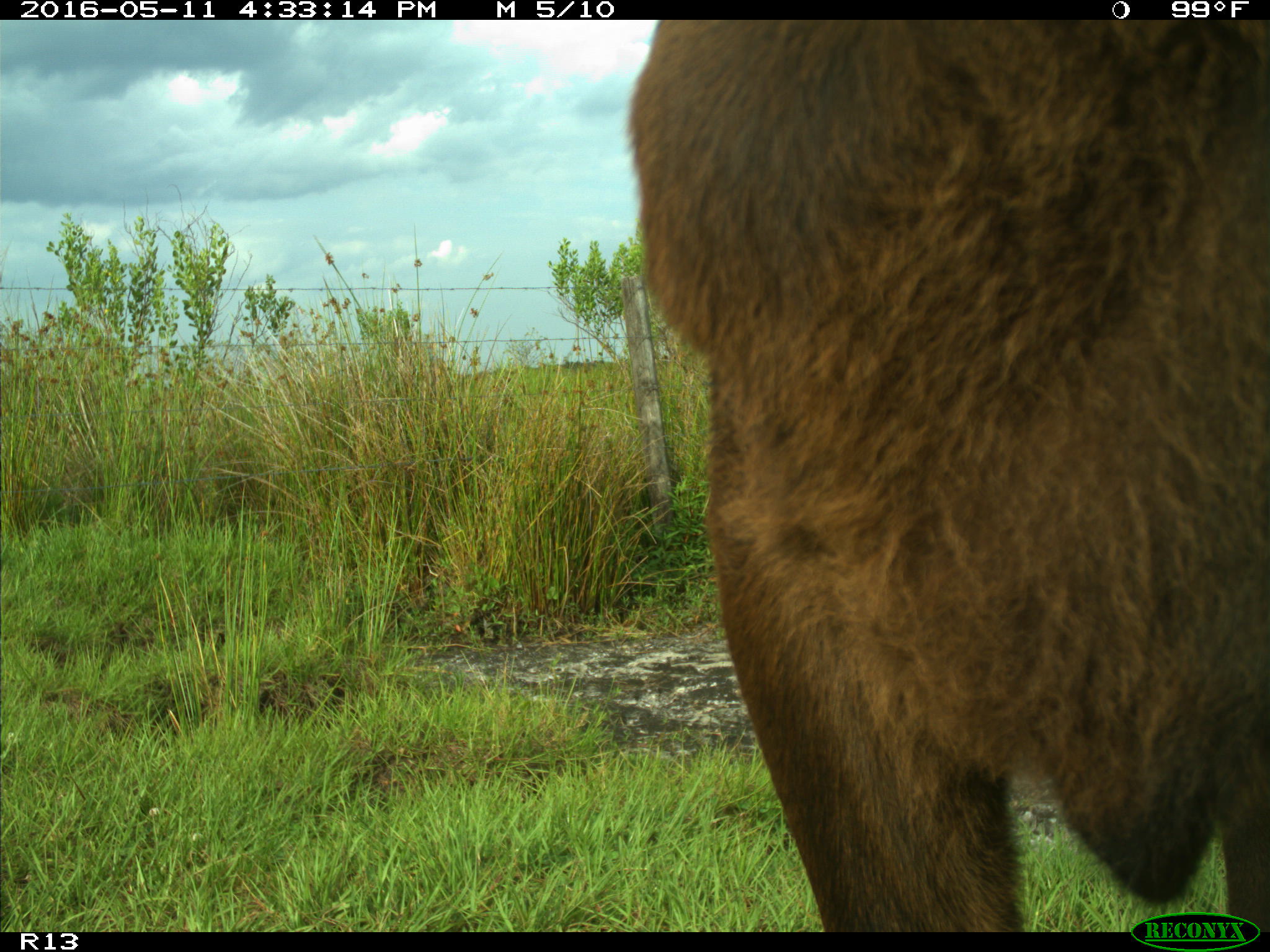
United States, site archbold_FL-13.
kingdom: Animalia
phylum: Chordata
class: Mammalia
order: Artiodactyla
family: Bovidae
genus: Bos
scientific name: Bos taurus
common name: domestic cow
Bos taurus (domestic cow).